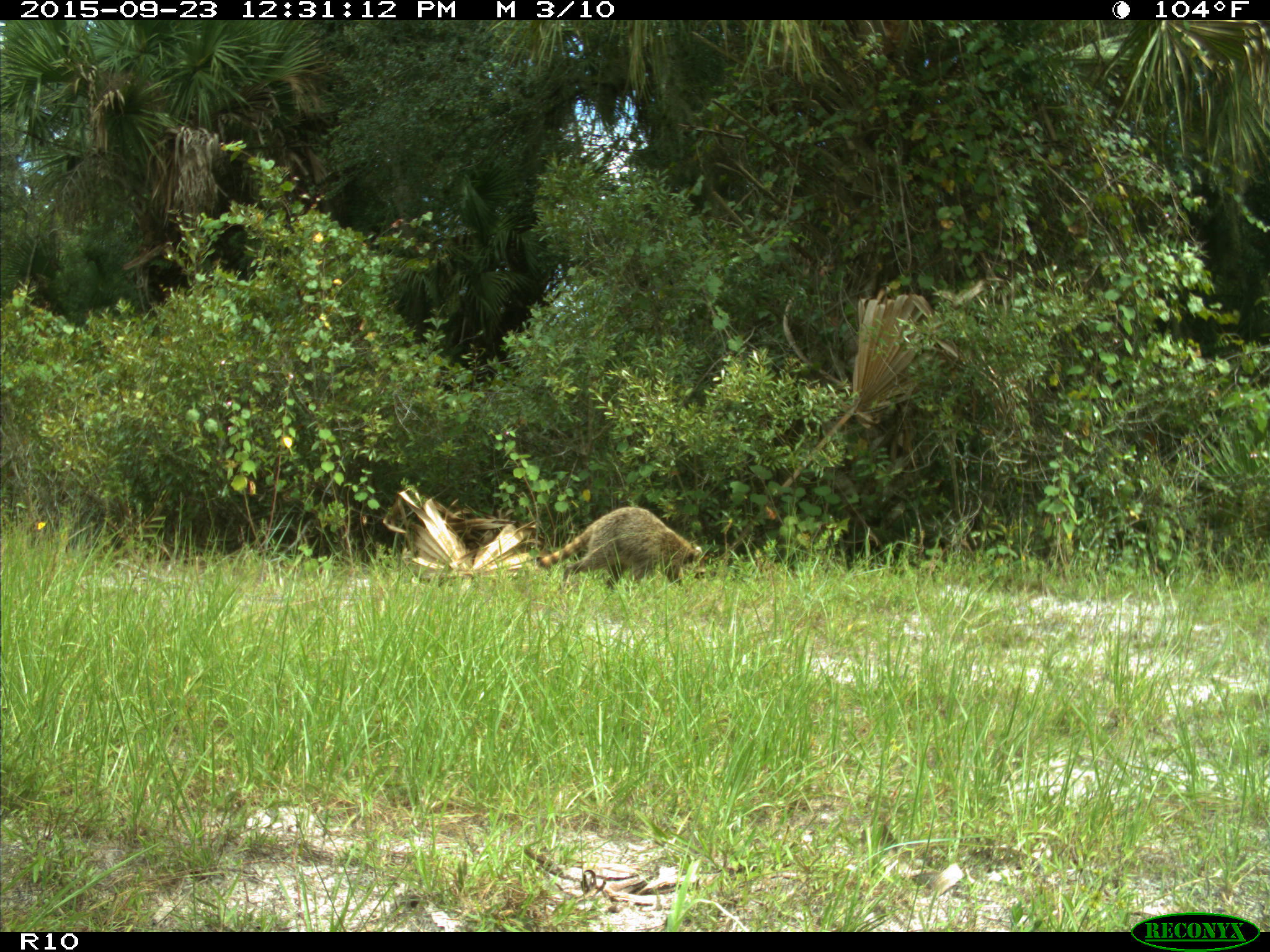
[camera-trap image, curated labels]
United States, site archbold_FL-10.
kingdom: Animalia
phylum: Chordata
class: Mammalia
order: Carnivora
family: Procyonidae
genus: Procyon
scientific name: Procyon lotor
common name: common raccoon